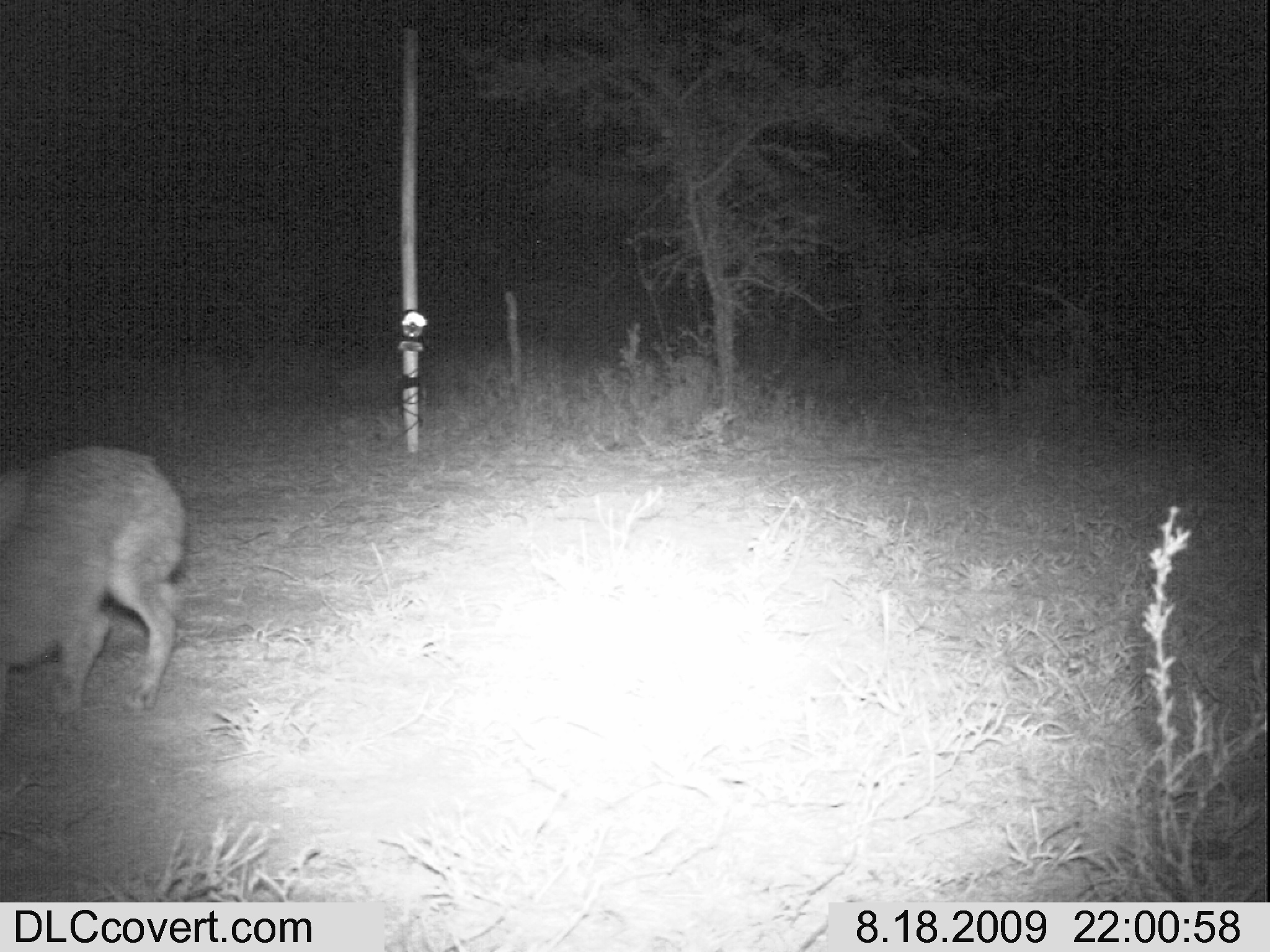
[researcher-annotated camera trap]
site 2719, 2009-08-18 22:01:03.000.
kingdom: Animalia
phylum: Chordata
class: Mammalia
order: Lagomorpha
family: Leporidae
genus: Lepus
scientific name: Lepus saxatilis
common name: scrub hare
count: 1